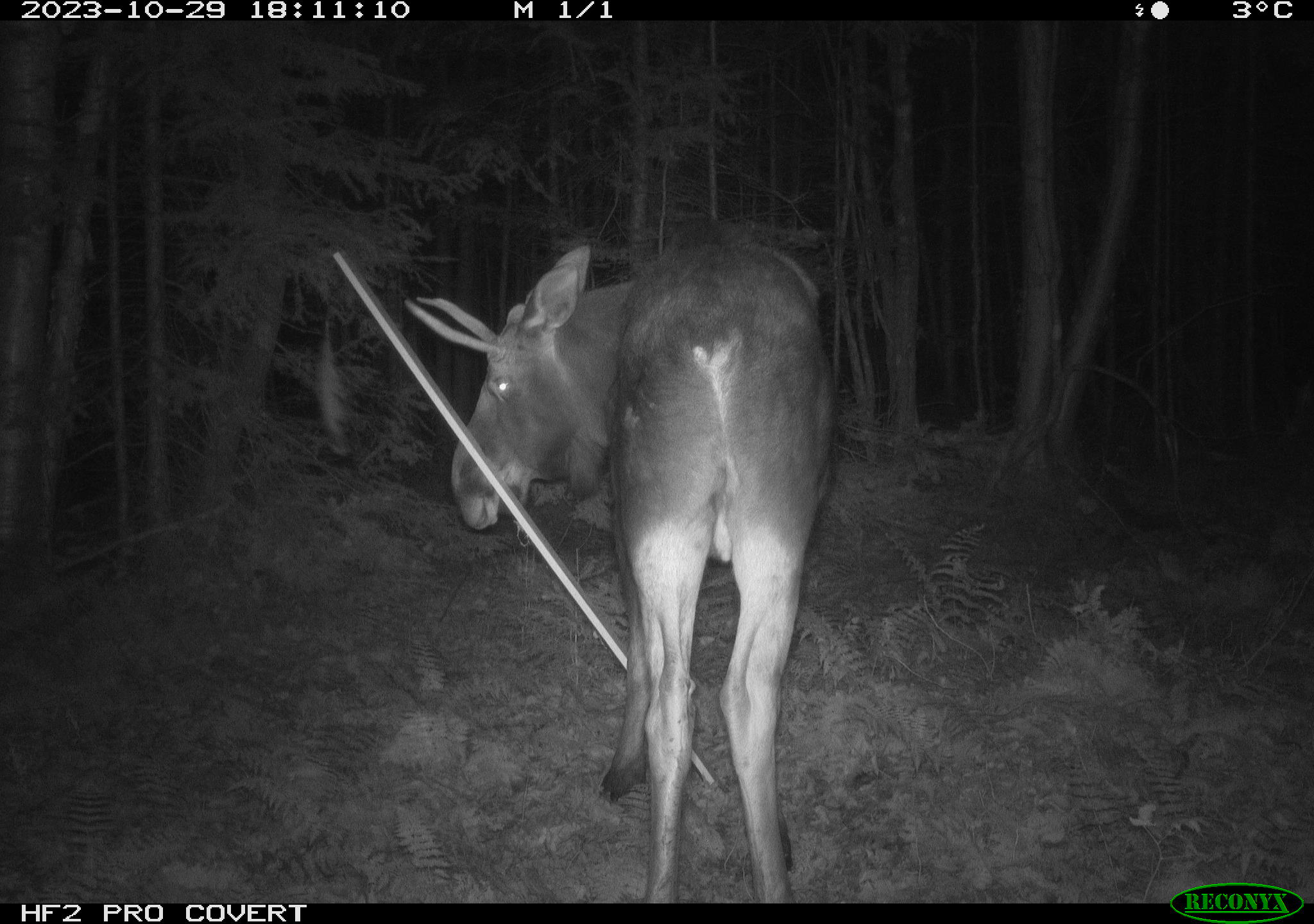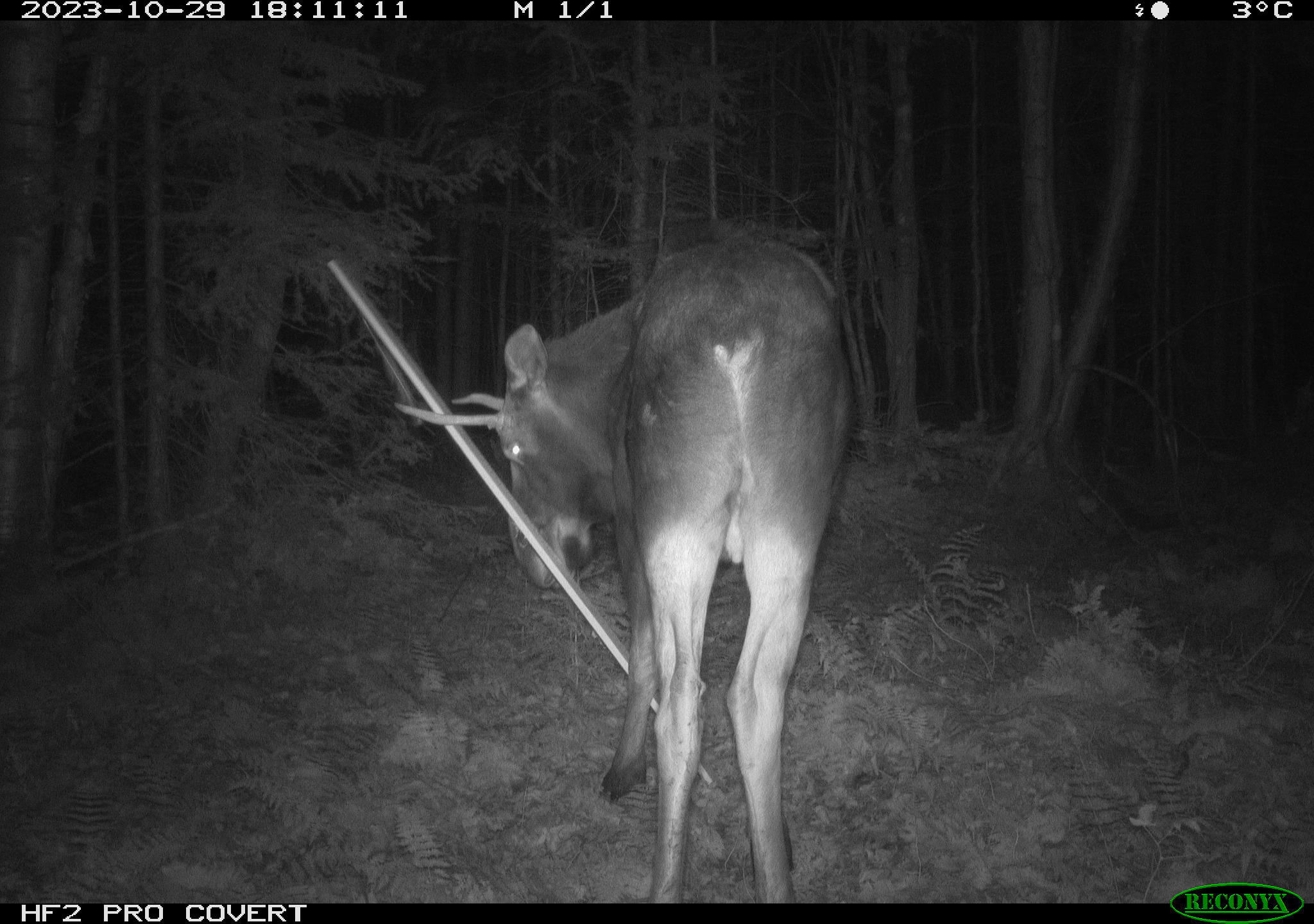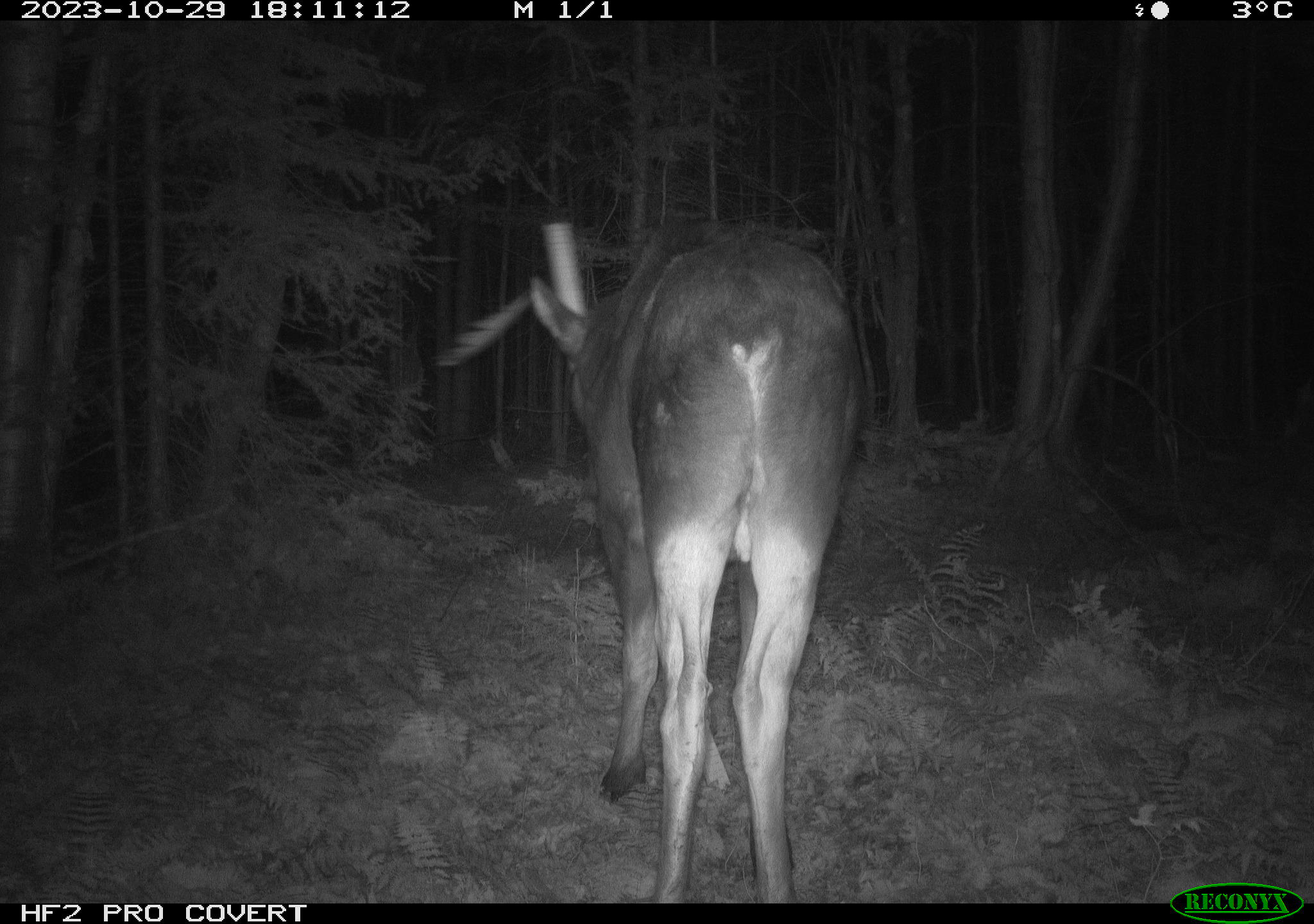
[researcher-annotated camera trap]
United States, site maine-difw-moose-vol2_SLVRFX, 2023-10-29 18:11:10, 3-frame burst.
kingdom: Animalia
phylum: Chordata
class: Mammalia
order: Artiodactyla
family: Cervidae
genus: Alces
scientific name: Alces alces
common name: moose